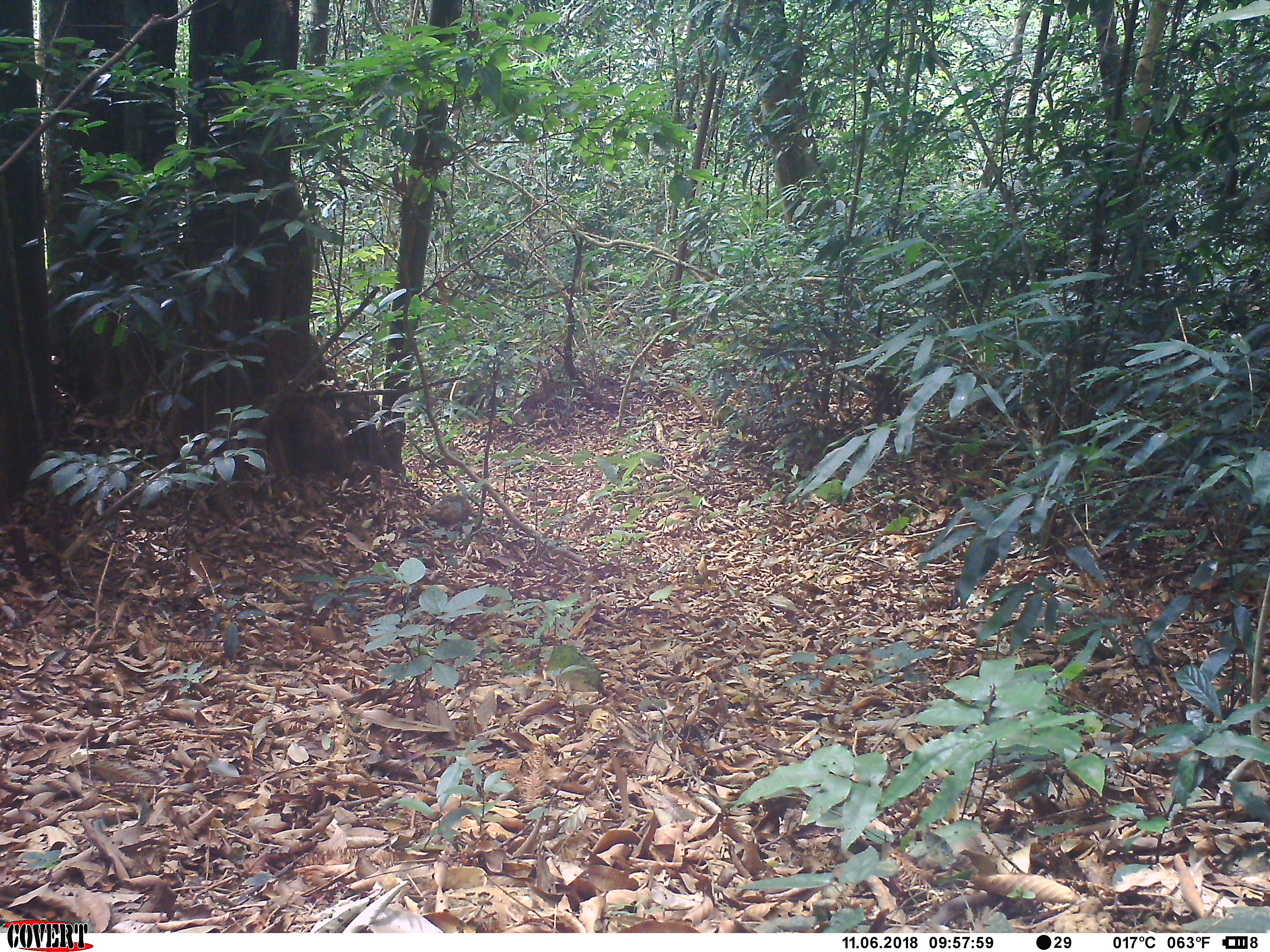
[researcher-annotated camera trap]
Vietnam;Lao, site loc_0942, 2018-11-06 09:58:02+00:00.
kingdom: Animalia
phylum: Chordata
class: Mammalia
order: Artiodactyla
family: Suidae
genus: Sus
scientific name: Sus scrofa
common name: eurasian wild pig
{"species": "eurasian wild pig (Sus scrofa)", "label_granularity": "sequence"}